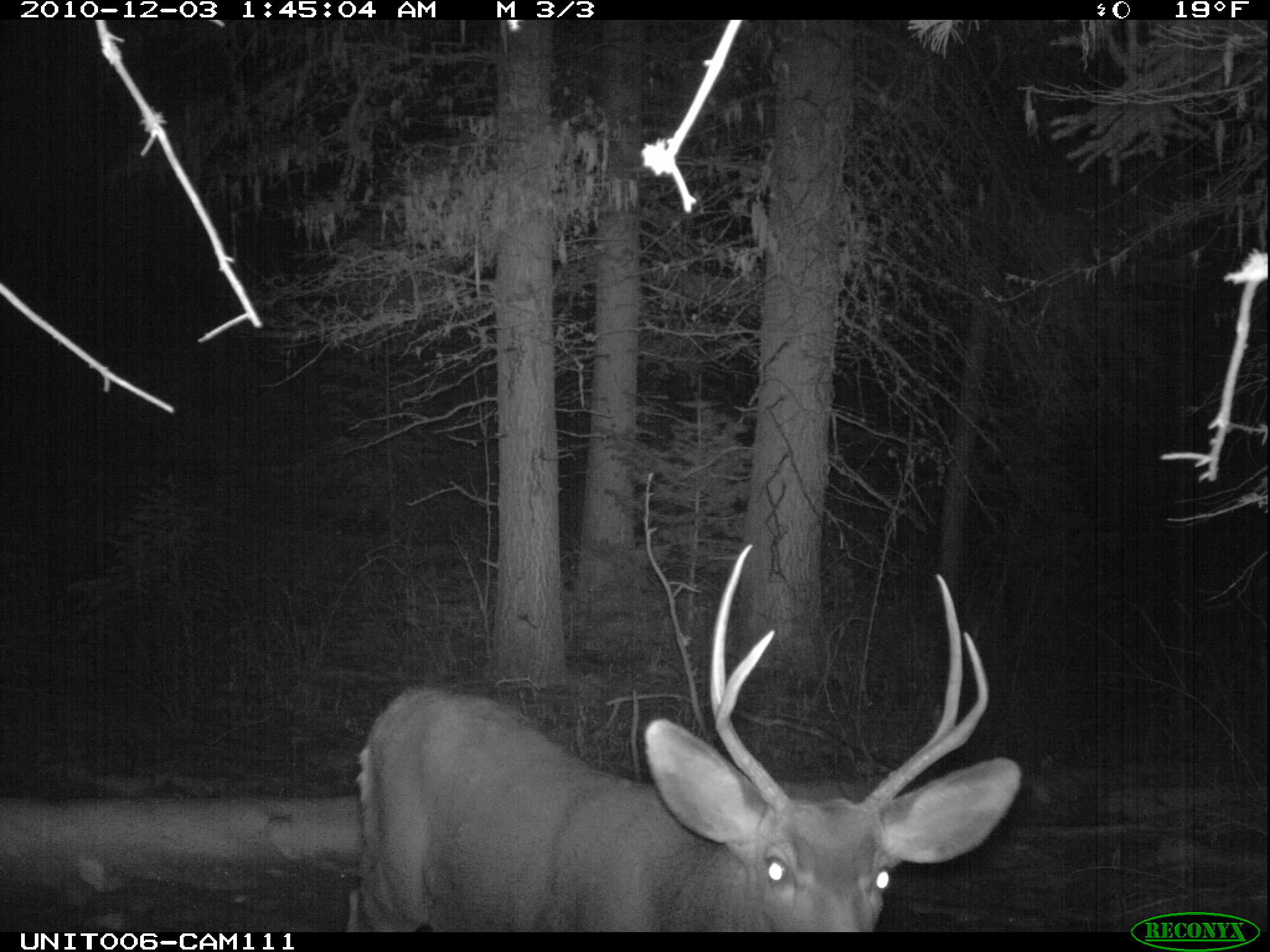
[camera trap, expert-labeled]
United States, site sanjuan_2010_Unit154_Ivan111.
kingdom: Animalia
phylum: Chordata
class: Mammalia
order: Artiodactyla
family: Cervidae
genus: Odocoileus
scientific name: Odocoileus hemionus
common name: mule deer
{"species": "Odocoileus hemionus (mule deer)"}